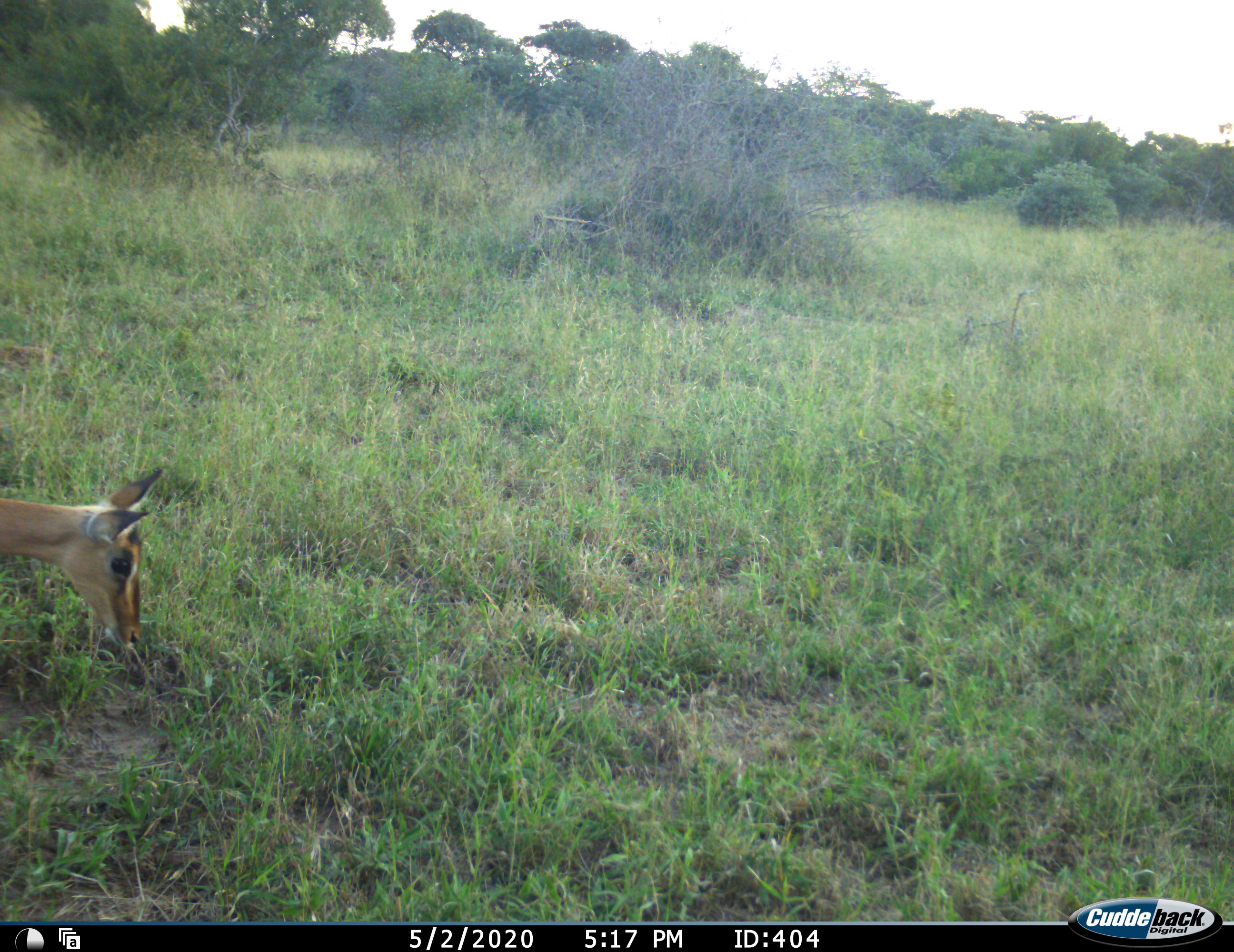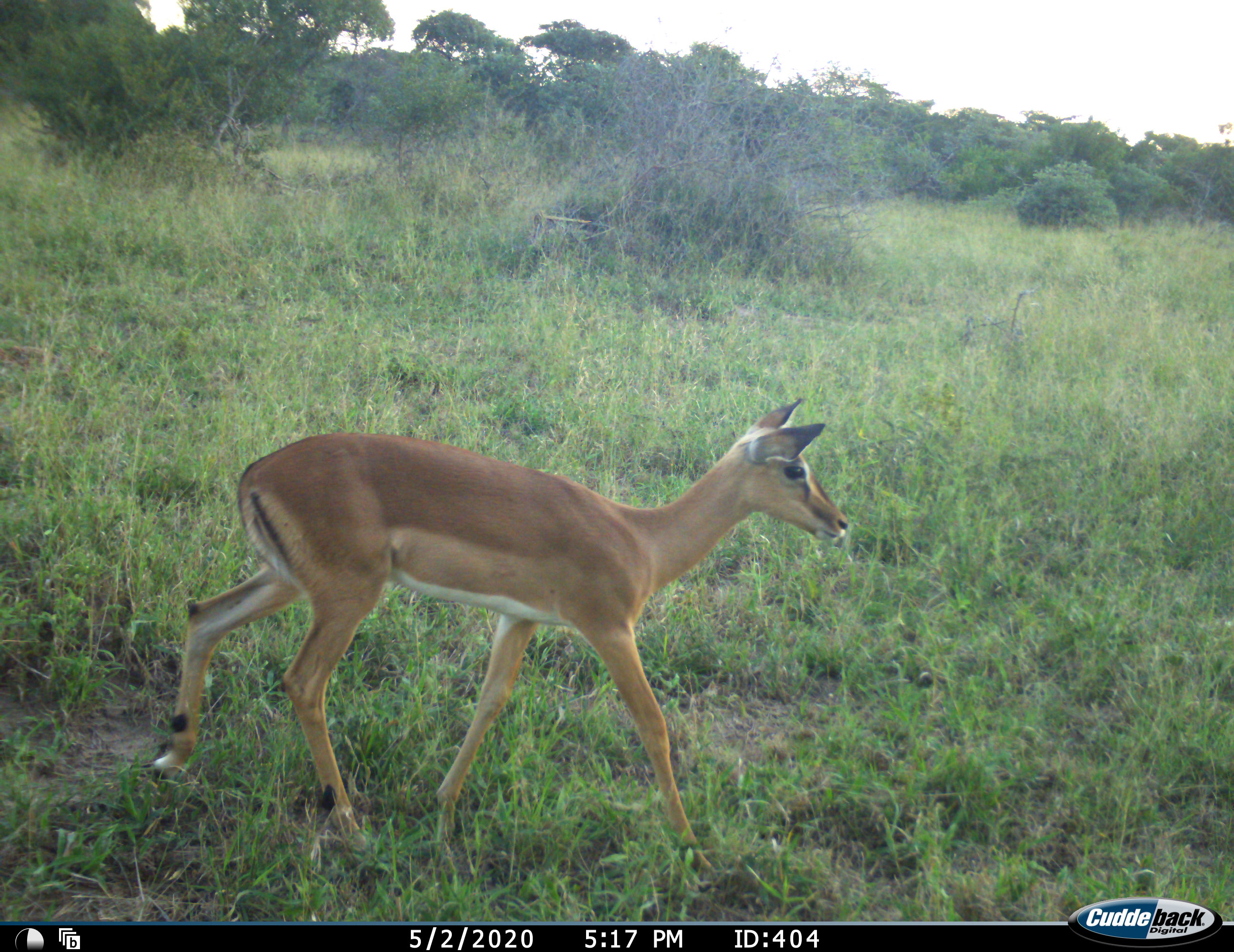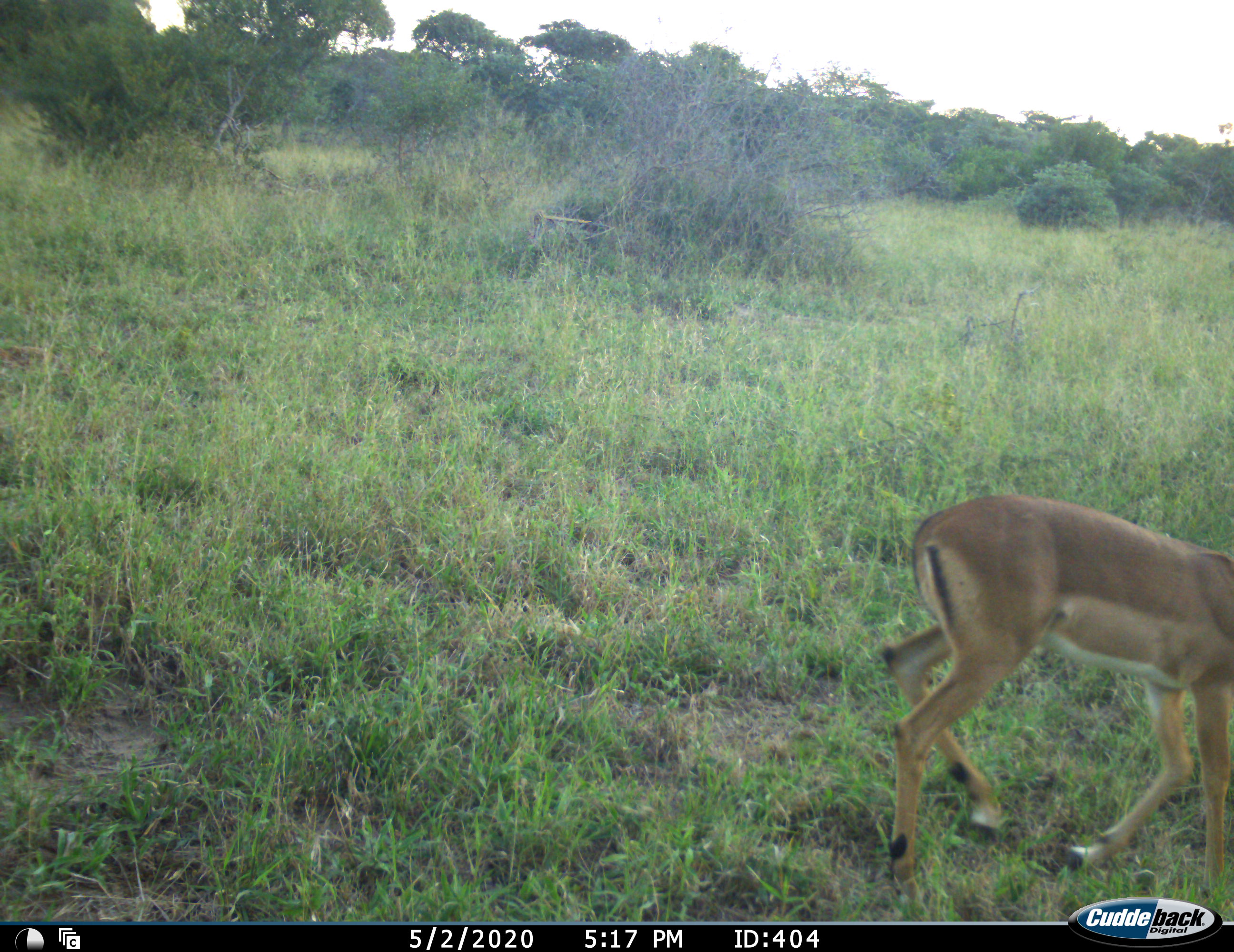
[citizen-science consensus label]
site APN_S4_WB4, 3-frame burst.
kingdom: Animalia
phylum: Chordata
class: Mammalia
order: Artiodactyla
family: Bovidae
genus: Aepyceros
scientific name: Aepyceros melampus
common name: impala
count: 1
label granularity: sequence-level